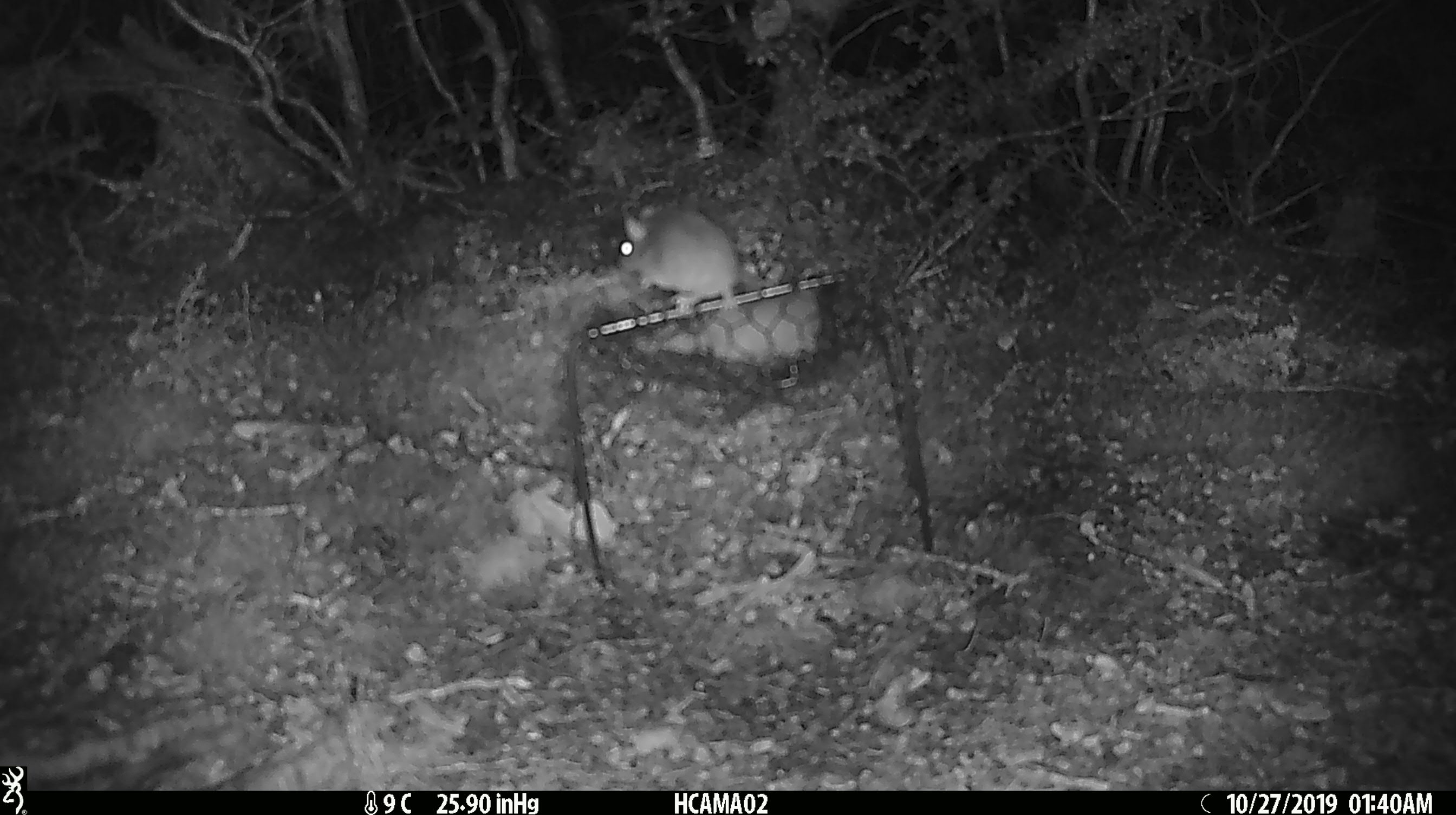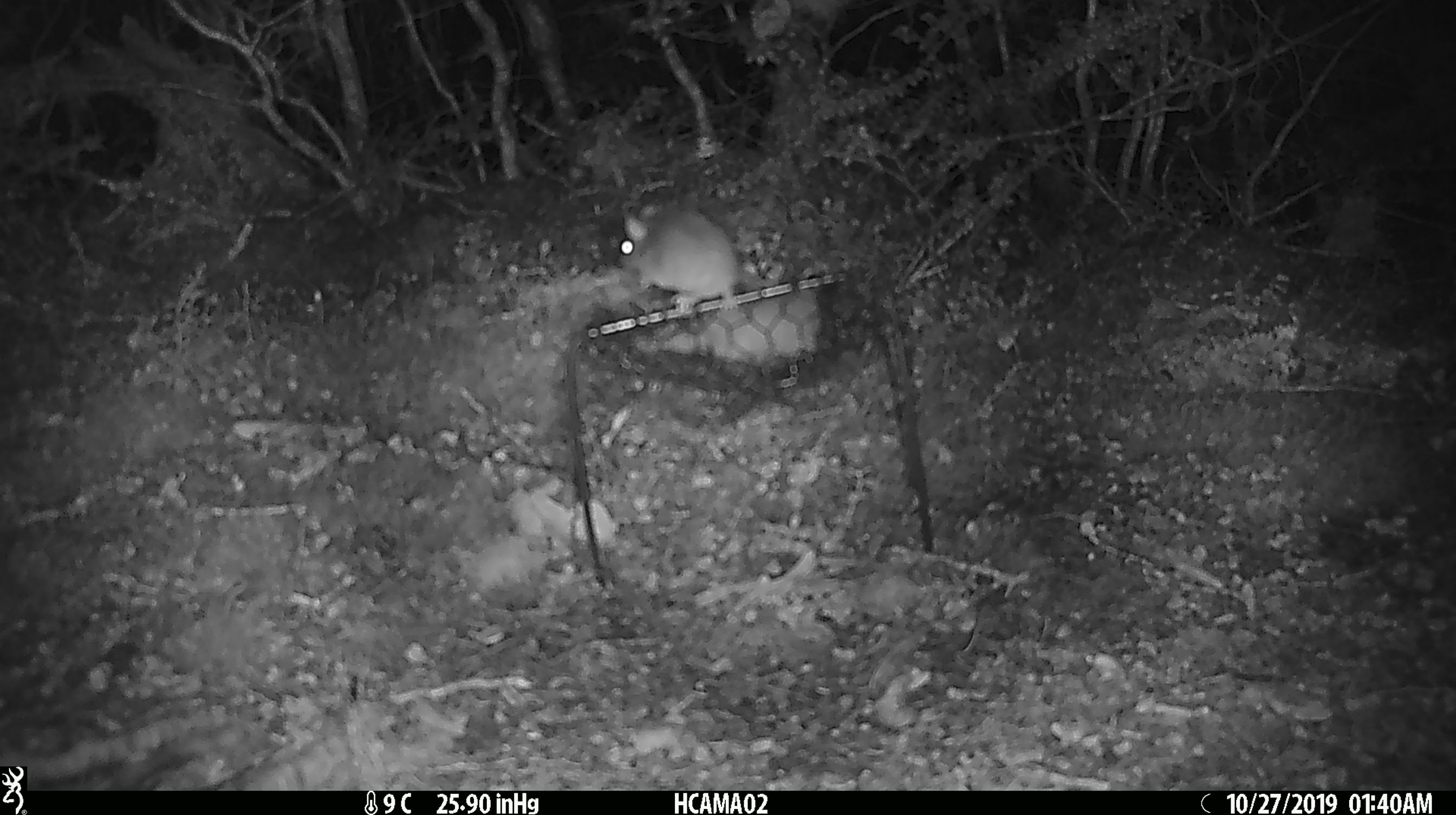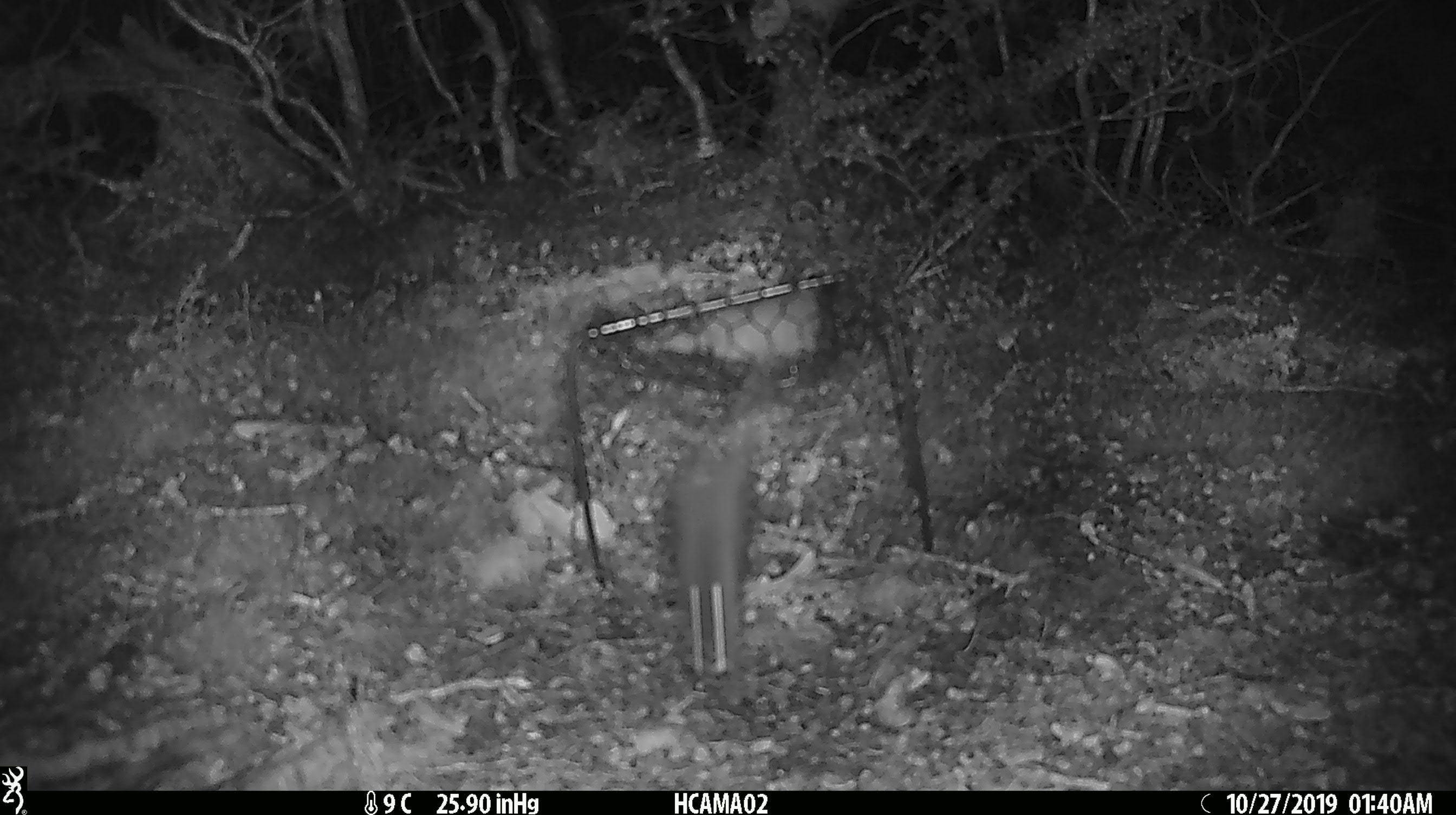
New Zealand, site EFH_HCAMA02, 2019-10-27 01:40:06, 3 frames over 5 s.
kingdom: Animalia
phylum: Chordata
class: Mammalia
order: Rodentia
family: Muridae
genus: Mus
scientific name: Mus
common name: mouse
Mouse (Mus).